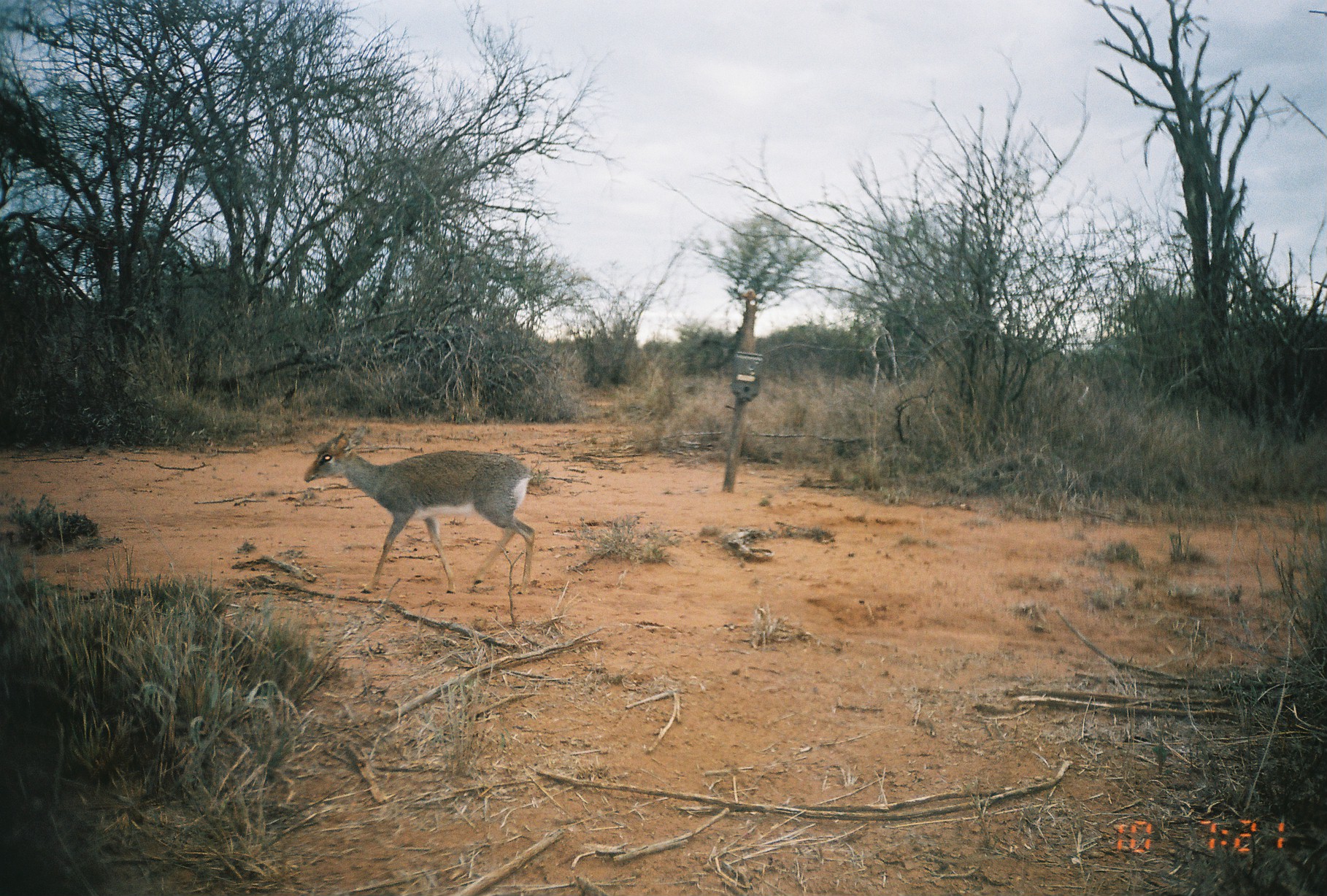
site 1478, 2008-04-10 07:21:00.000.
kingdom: Animalia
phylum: Chordata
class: Mammalia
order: Artiodactyla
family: Bovidae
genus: Madoqua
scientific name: Madoqua guentheri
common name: günther's dik-dik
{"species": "Madoqua guentheri (günther's dik-dik)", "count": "1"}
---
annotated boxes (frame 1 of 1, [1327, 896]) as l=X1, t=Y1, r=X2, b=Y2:
madoqua guentheri: l=304, t=423, r=536, b=594